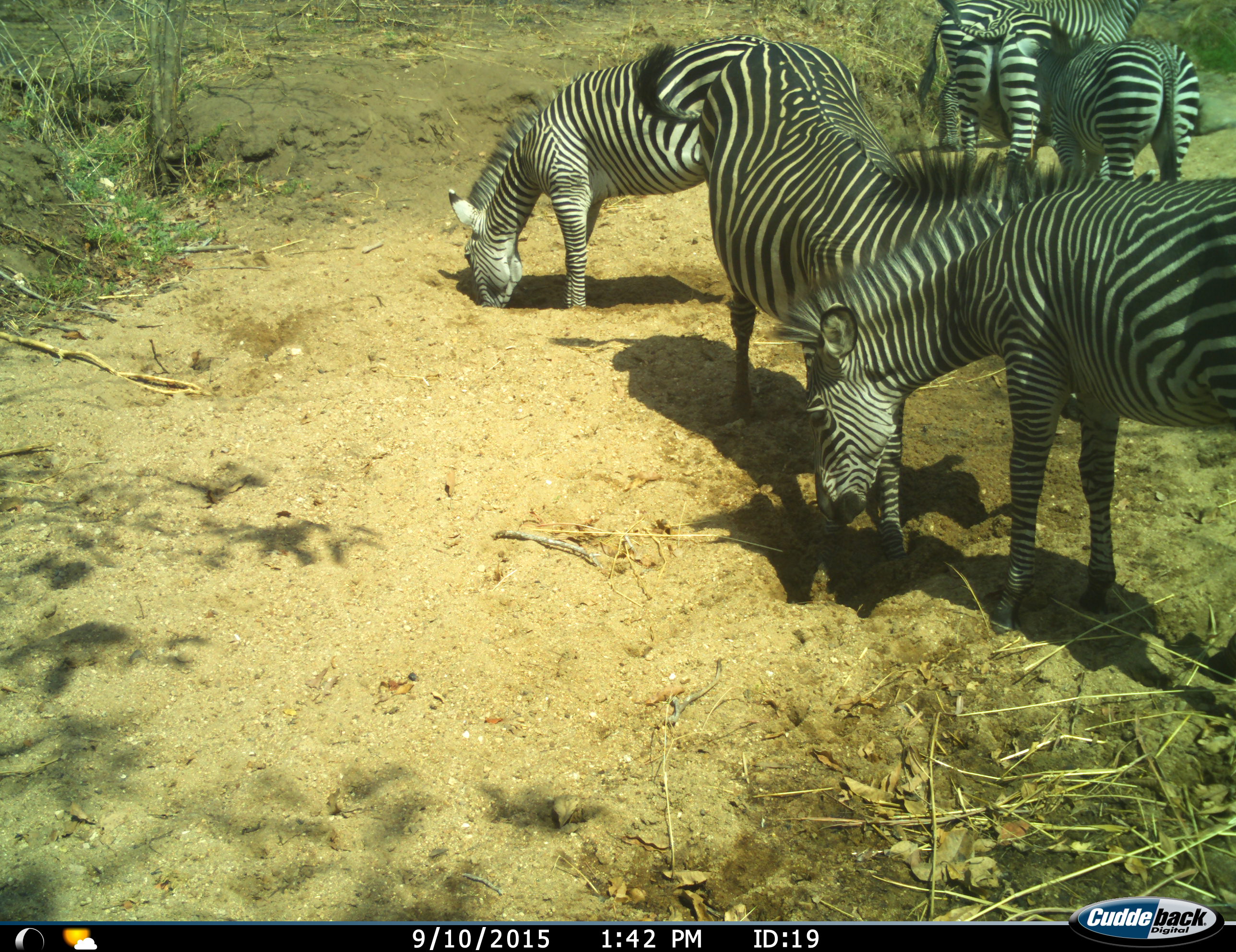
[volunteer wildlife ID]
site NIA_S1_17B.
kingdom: Animalia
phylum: Chordata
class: Mammalia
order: Perissodactyla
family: Equidae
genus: Equus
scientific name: Equus quagga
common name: plains zebra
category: zebraplains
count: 6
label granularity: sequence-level